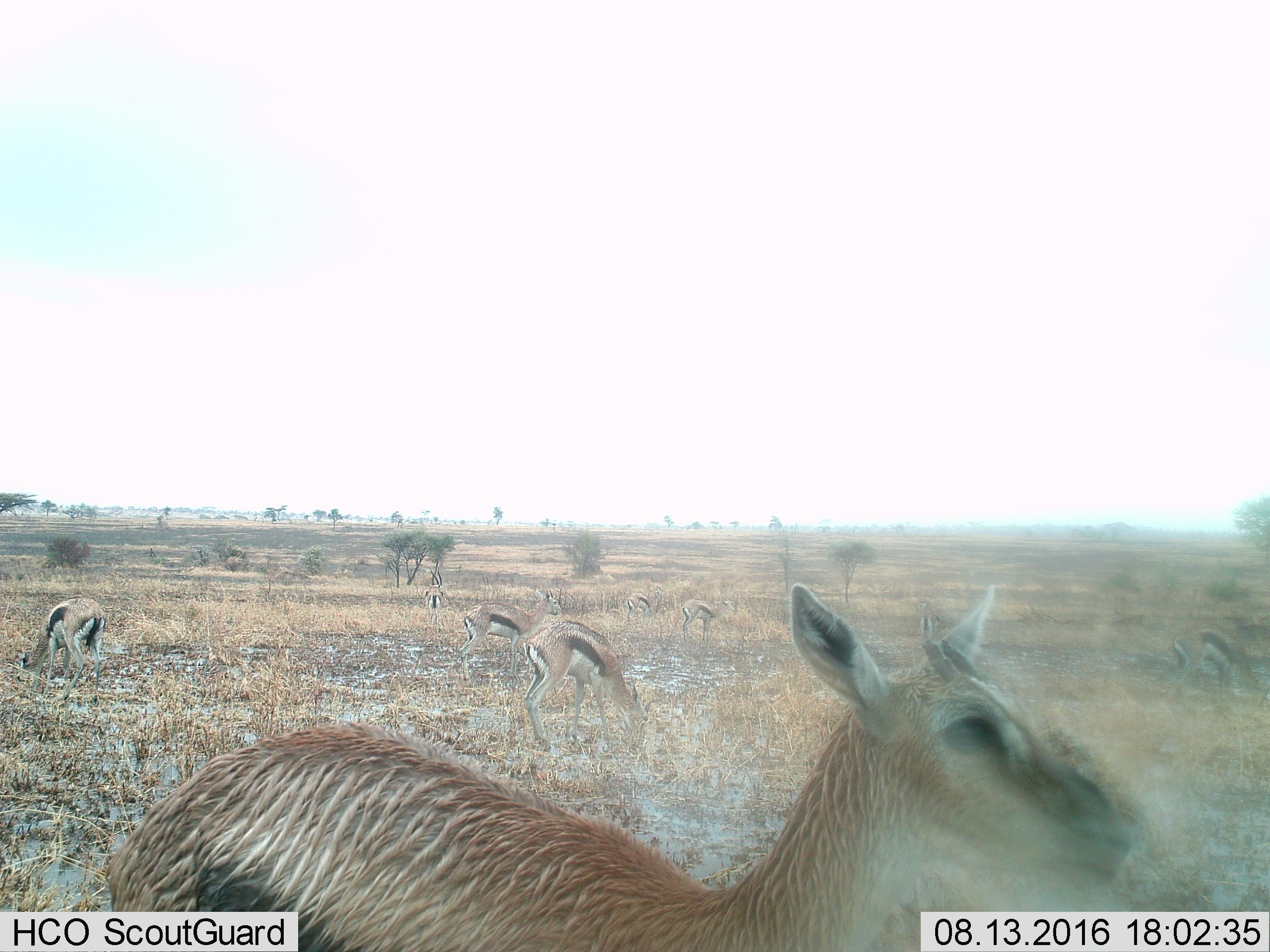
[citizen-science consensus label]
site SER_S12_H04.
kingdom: Animalia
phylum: Chordata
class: Mammalia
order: Artiodactyla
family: Bovidae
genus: Eudorcas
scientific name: Eudorcas thomsonii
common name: thomson's gazelle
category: gazellethomsons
Gazellethomsons (thomson's gazelle) (Eudorcas thomsonii), count 9. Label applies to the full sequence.